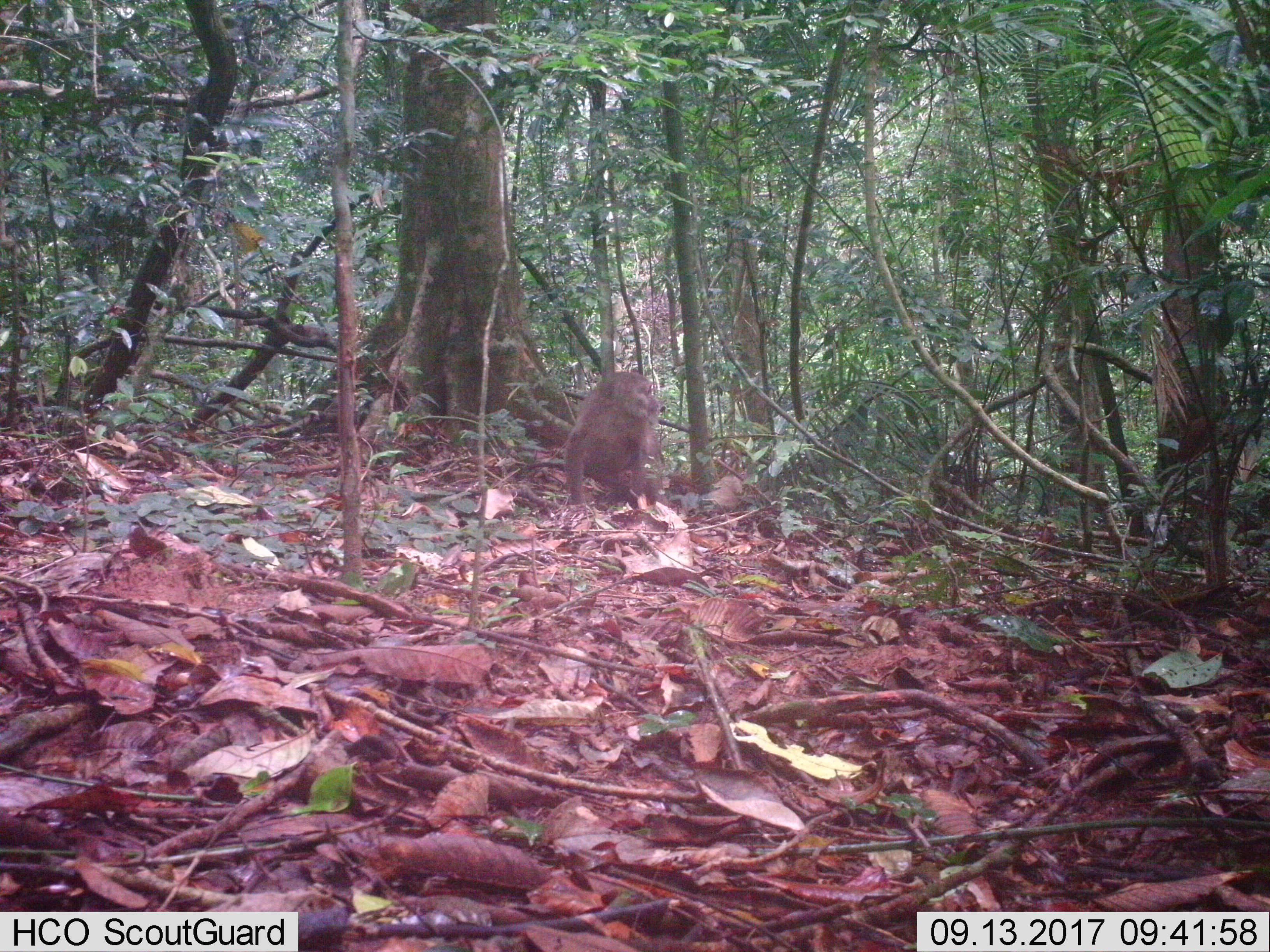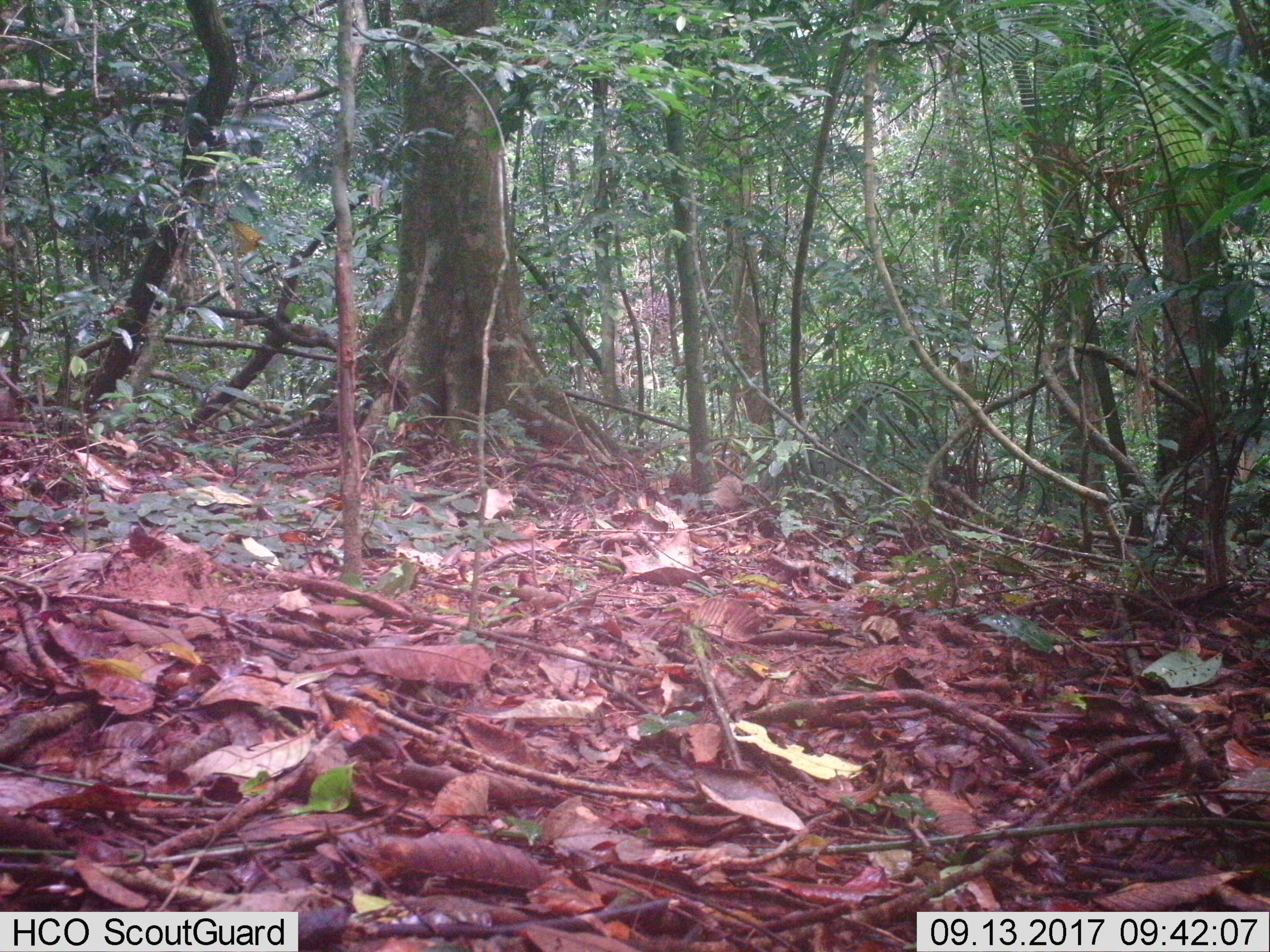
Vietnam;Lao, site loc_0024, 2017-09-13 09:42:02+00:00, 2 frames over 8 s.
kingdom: Animalia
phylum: Chordata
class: Mammalia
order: Primates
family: Cercopithecidae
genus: Macaca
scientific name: Macaca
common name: macaques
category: assam or rhesus macaque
Assam or rhesus macaque (macaques) (Macaca). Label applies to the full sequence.